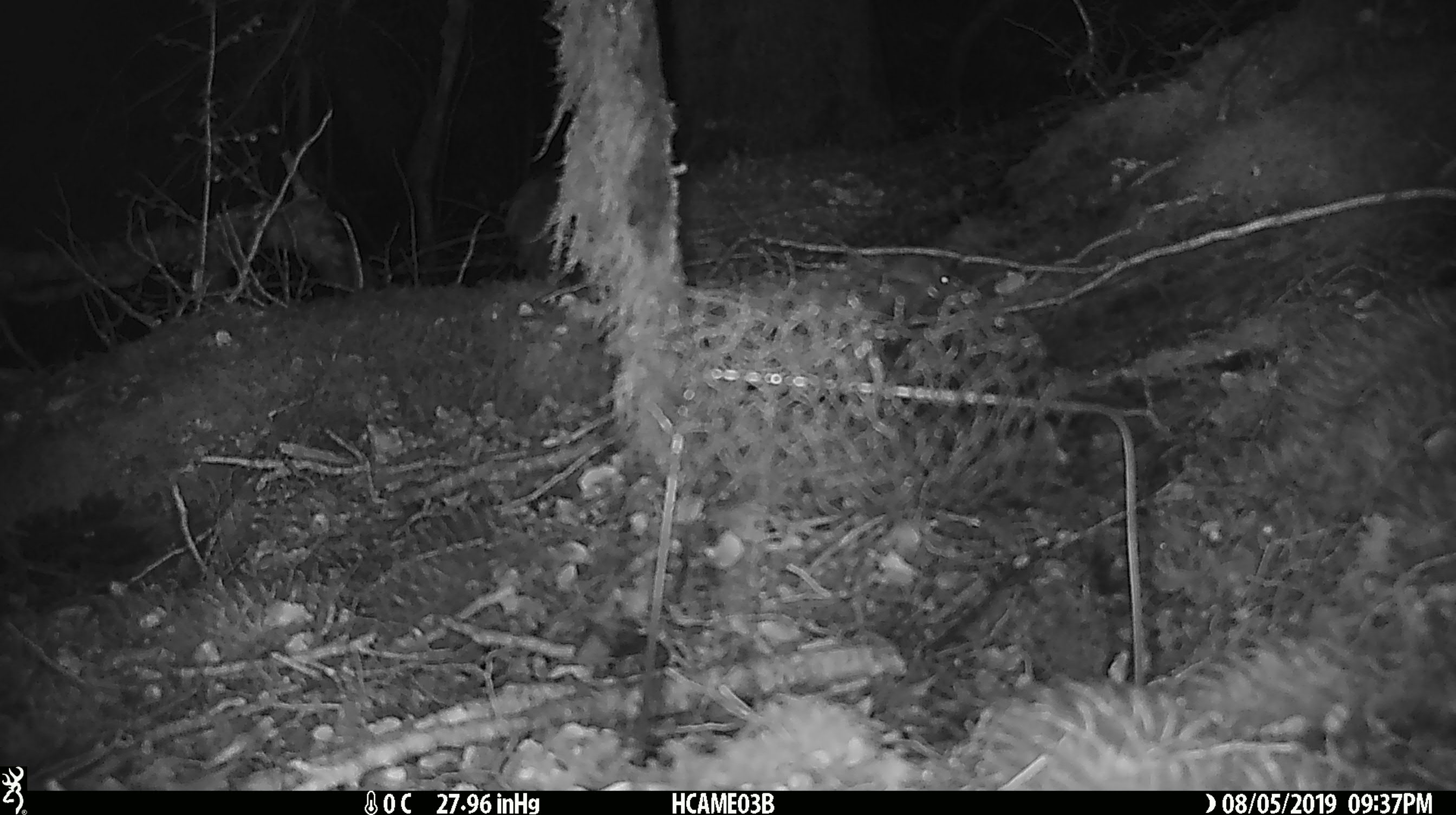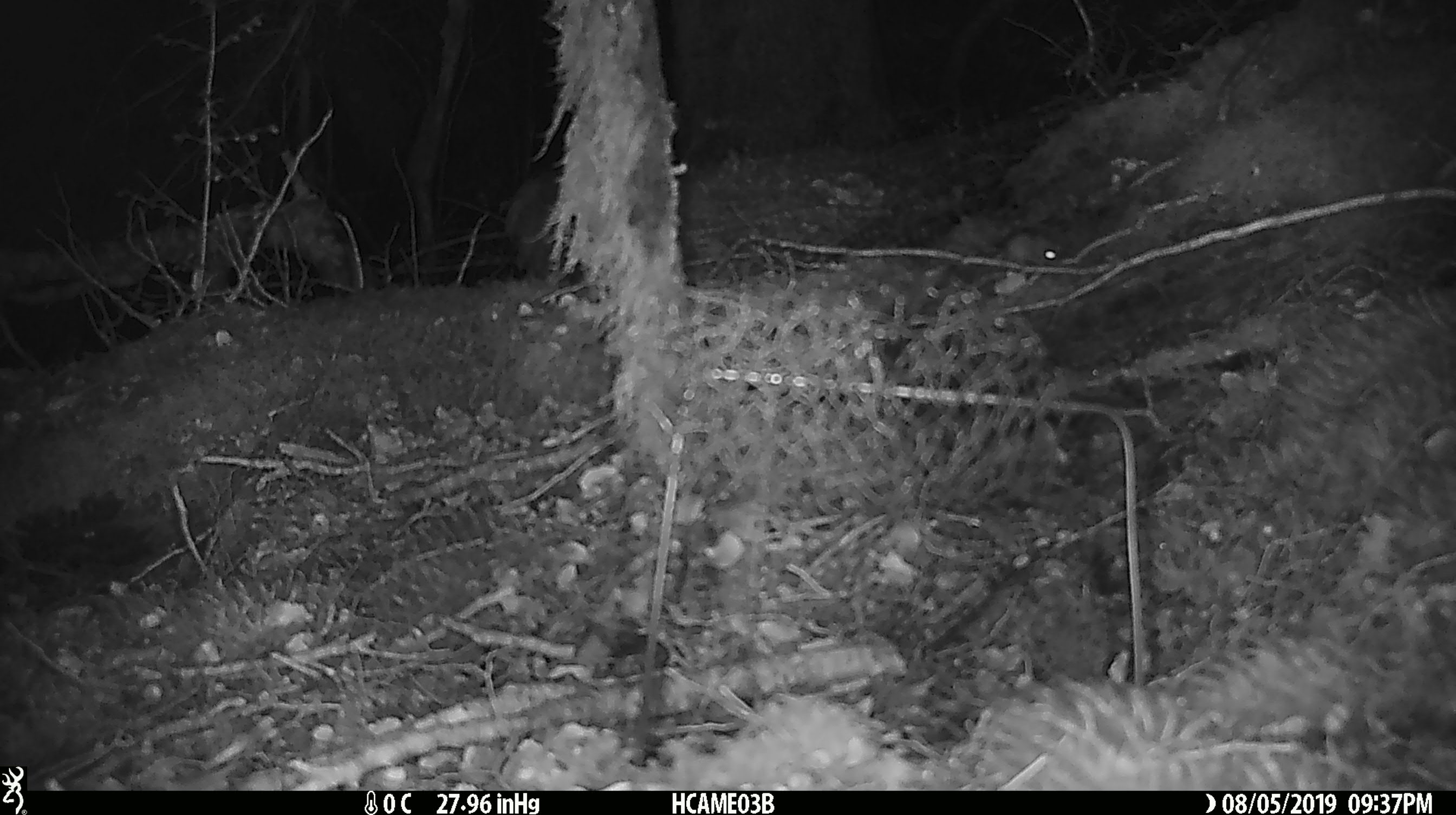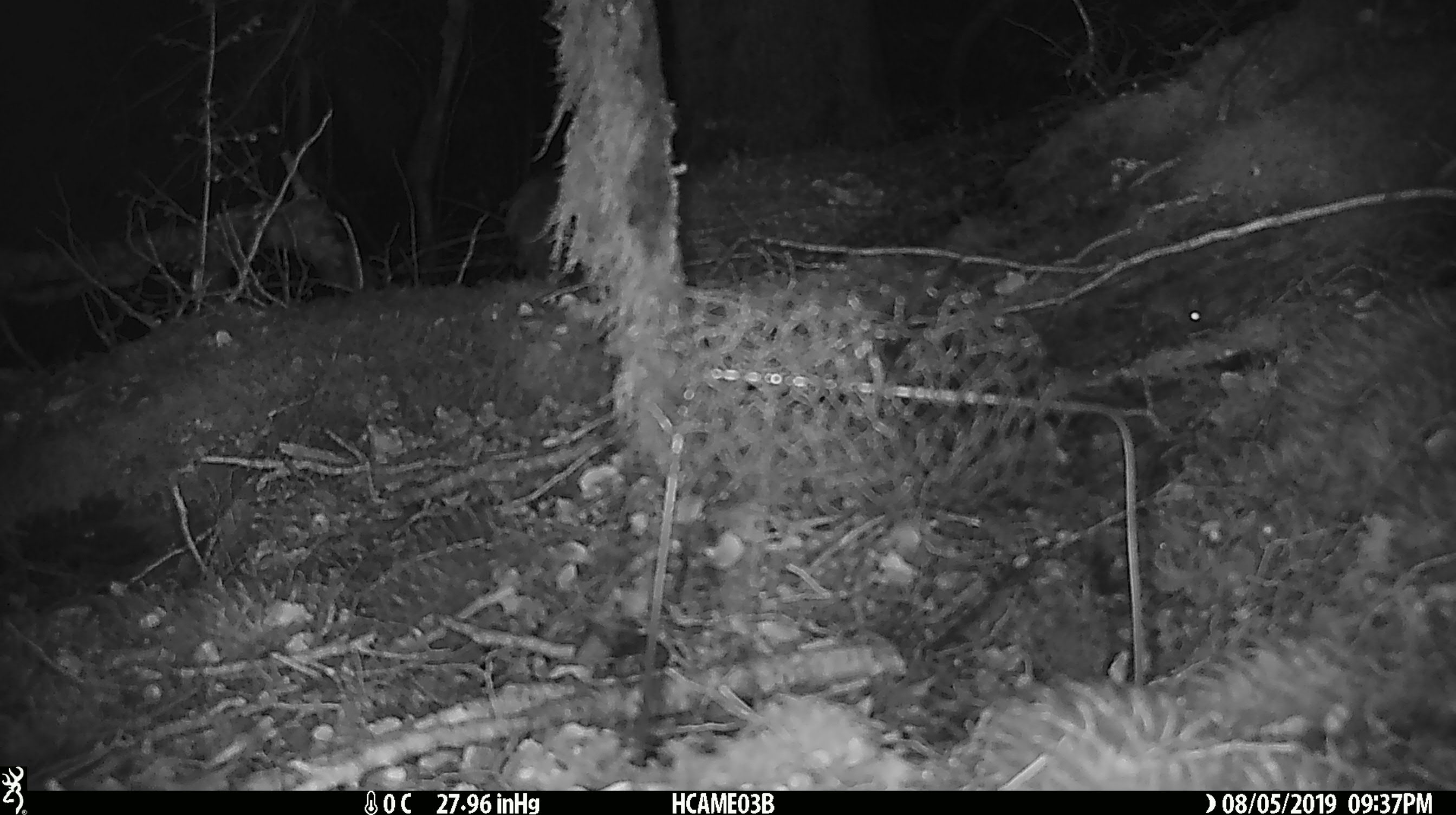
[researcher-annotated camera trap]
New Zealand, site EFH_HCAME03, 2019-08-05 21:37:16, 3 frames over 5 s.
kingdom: Animalia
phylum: Chordata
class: Mammalia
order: Rodentia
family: Muridae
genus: Mus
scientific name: Mus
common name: mouse